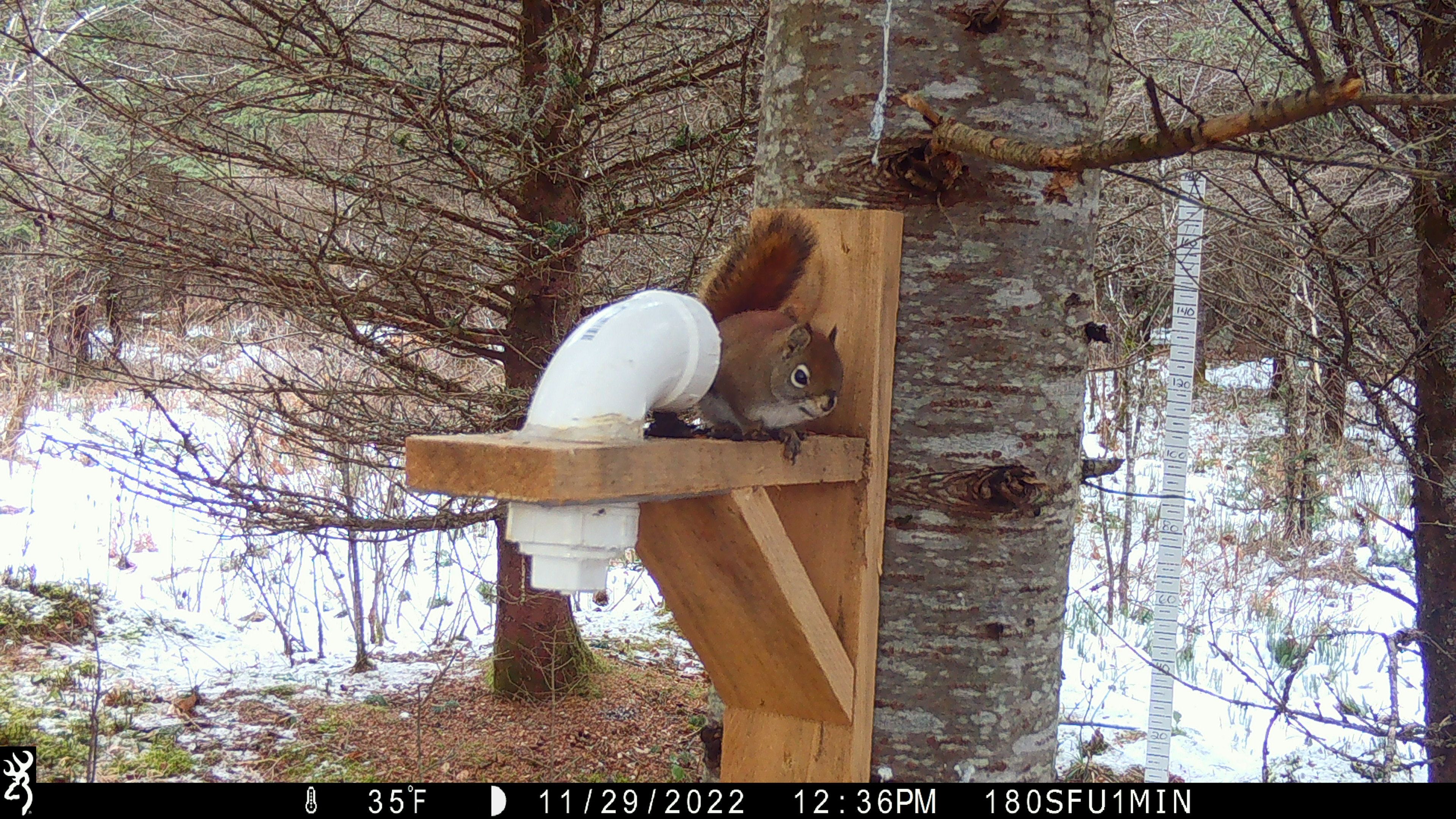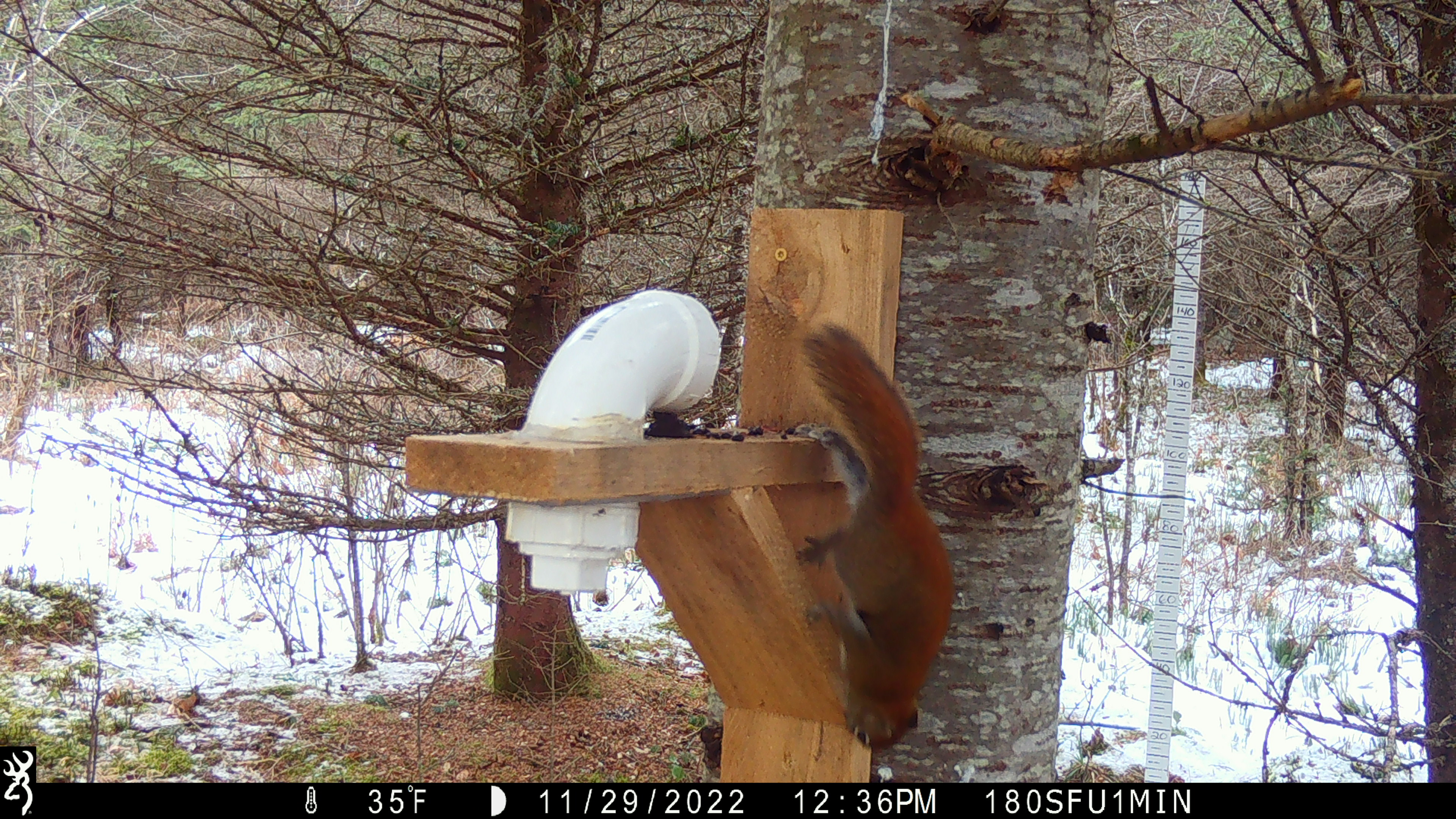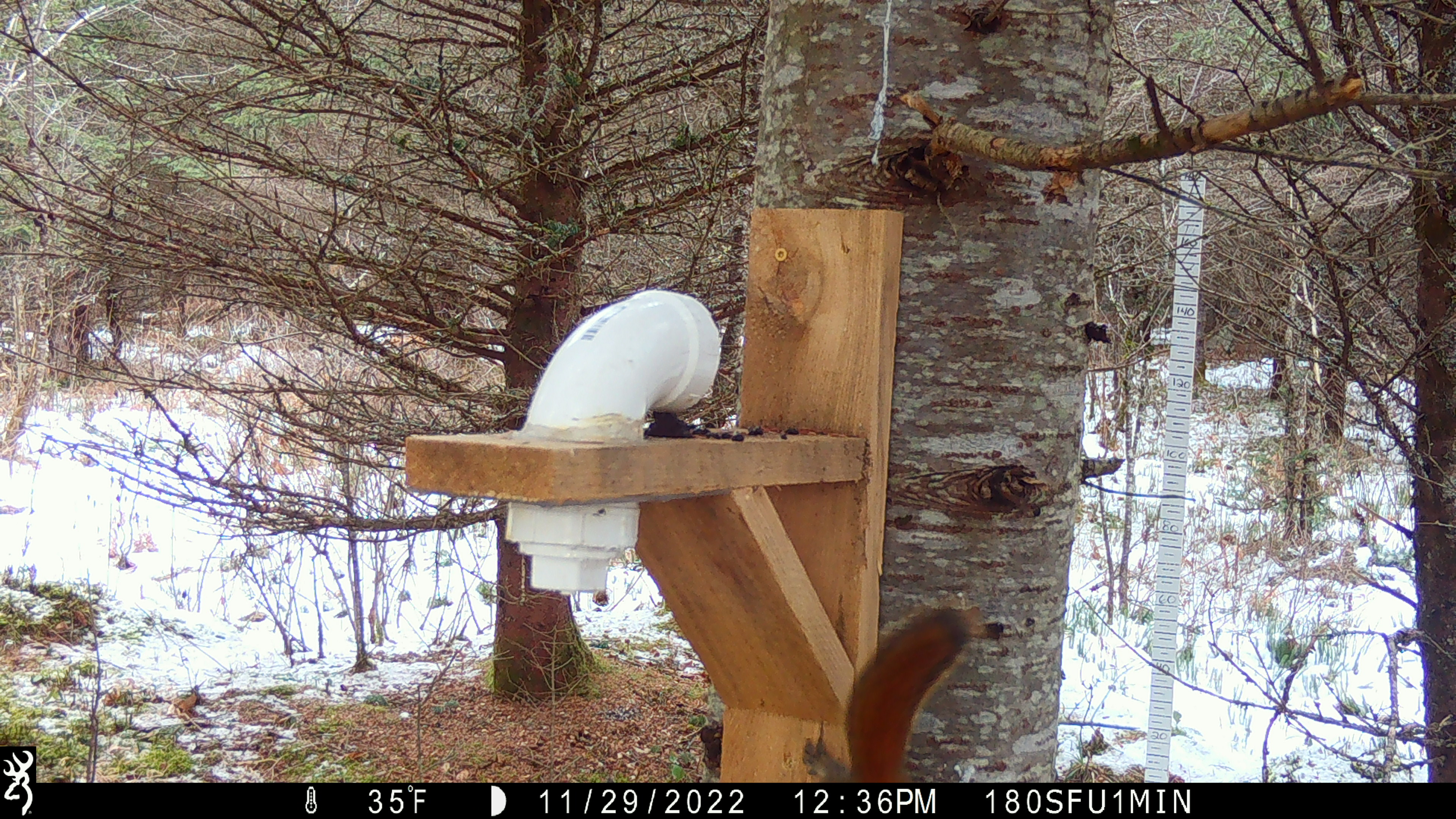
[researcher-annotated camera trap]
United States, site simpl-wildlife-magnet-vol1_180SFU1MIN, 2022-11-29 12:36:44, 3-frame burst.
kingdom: Animalia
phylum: Chordata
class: Mammalia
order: Rodentia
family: Sciuridae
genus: Tamiasciurus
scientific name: Tamiasciurus hudsonicus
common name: red squirrel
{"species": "red squirrel (Tamiasciurus hudsonicus)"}